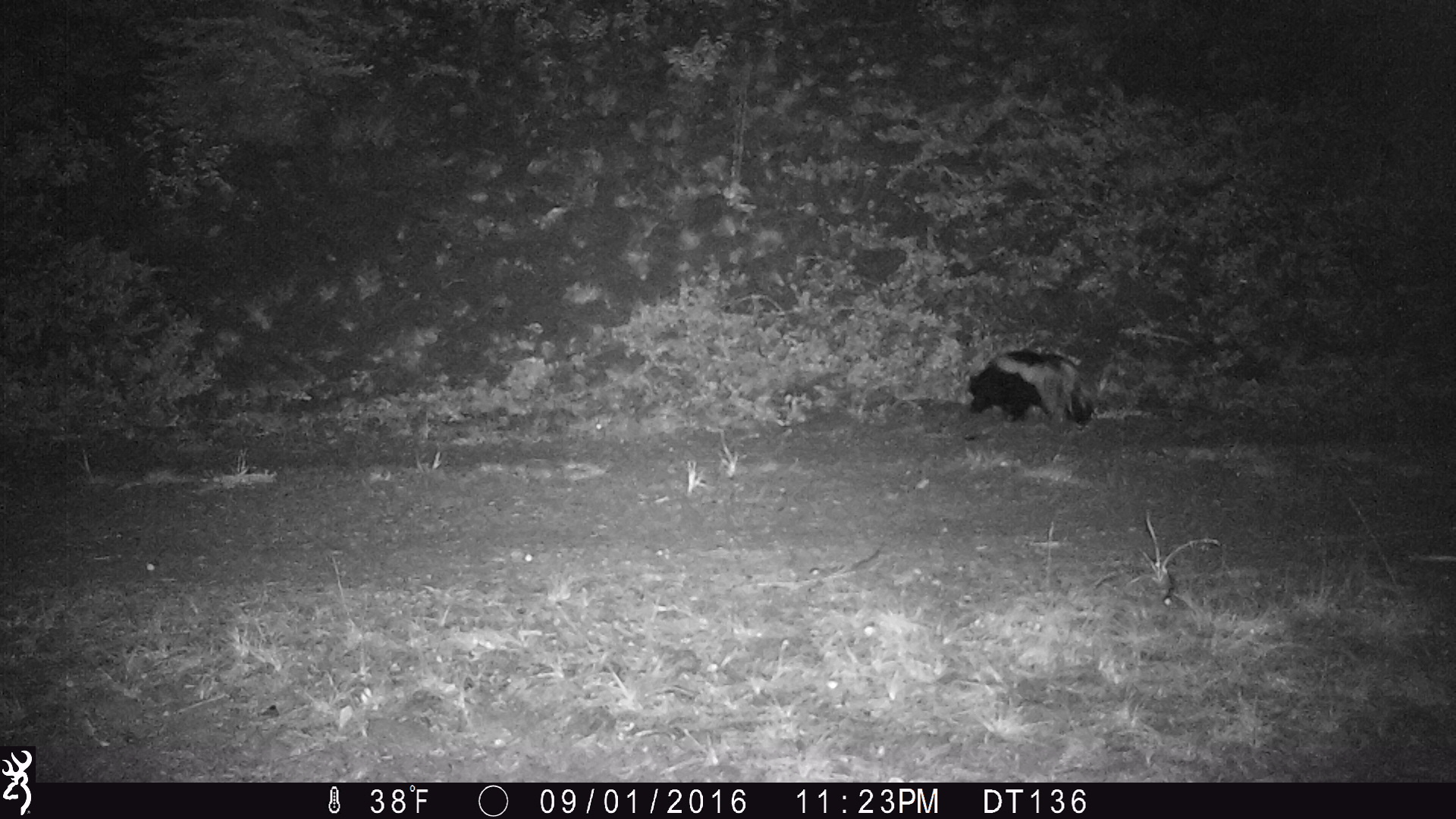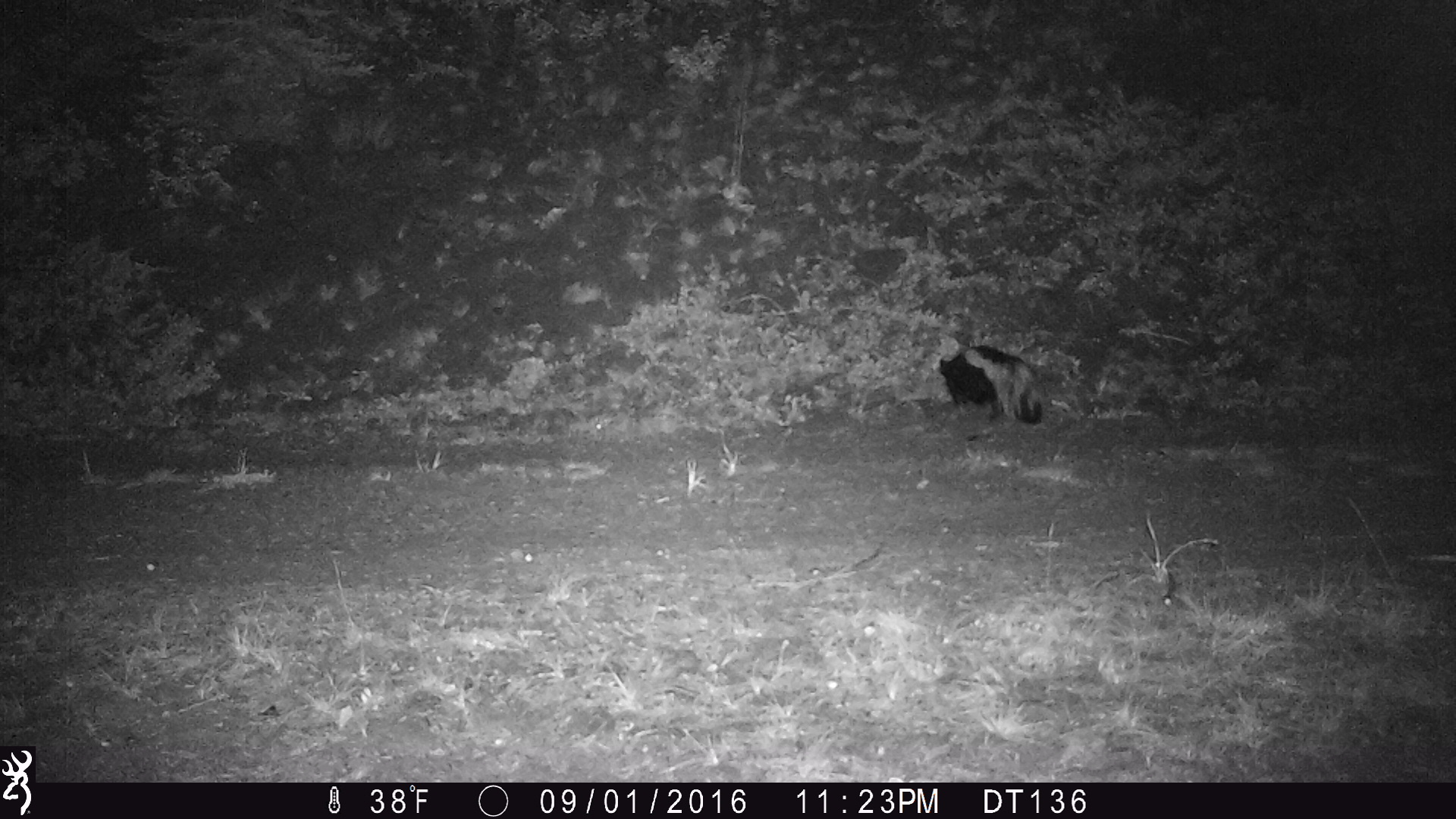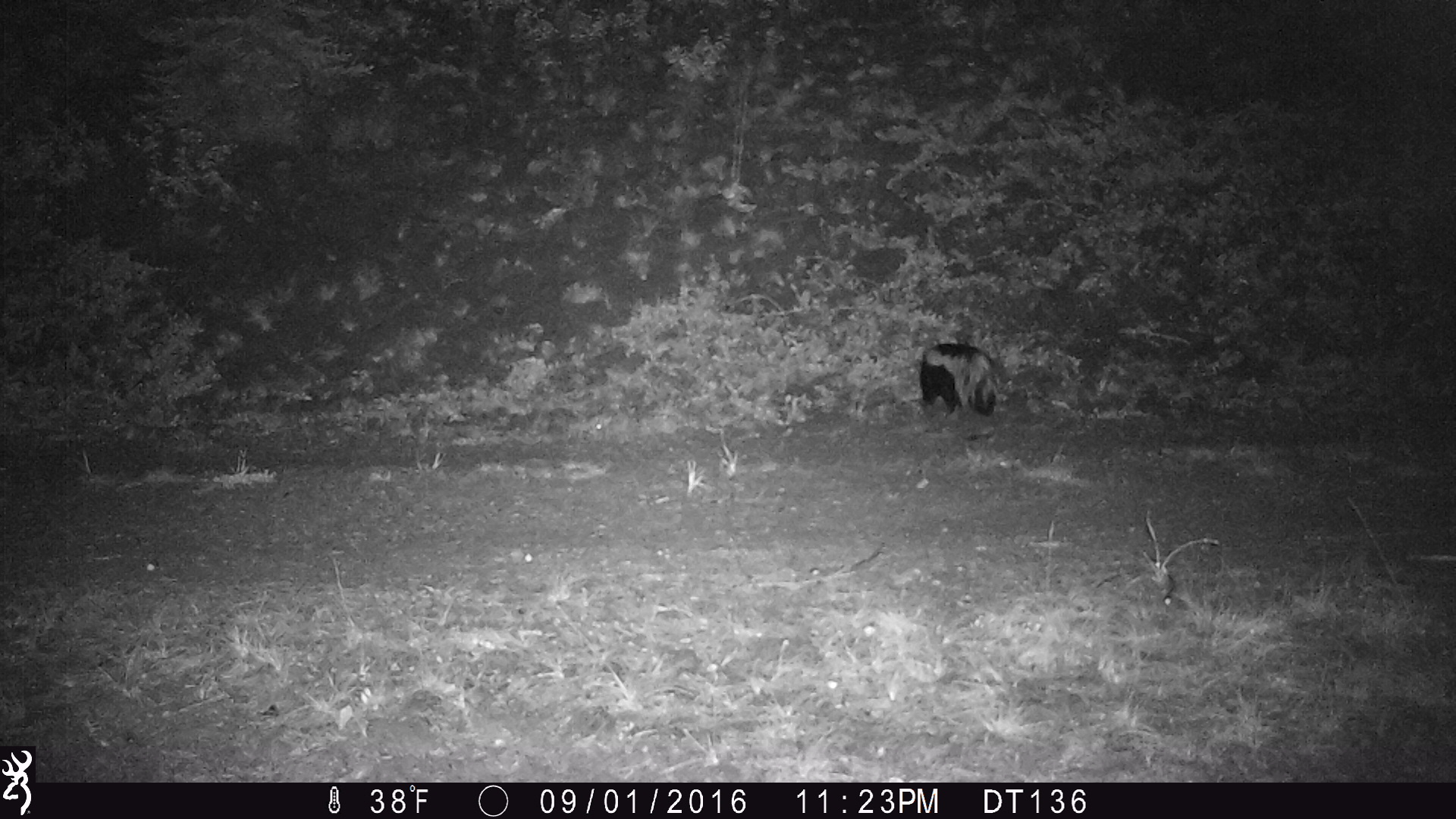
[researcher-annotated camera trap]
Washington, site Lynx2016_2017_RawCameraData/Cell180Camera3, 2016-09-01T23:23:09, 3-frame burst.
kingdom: Animalia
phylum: Chordata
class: Mammalia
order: Carnivora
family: Mephitidae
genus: Mephitis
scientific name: Mephitis mephitis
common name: striped skunk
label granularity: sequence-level